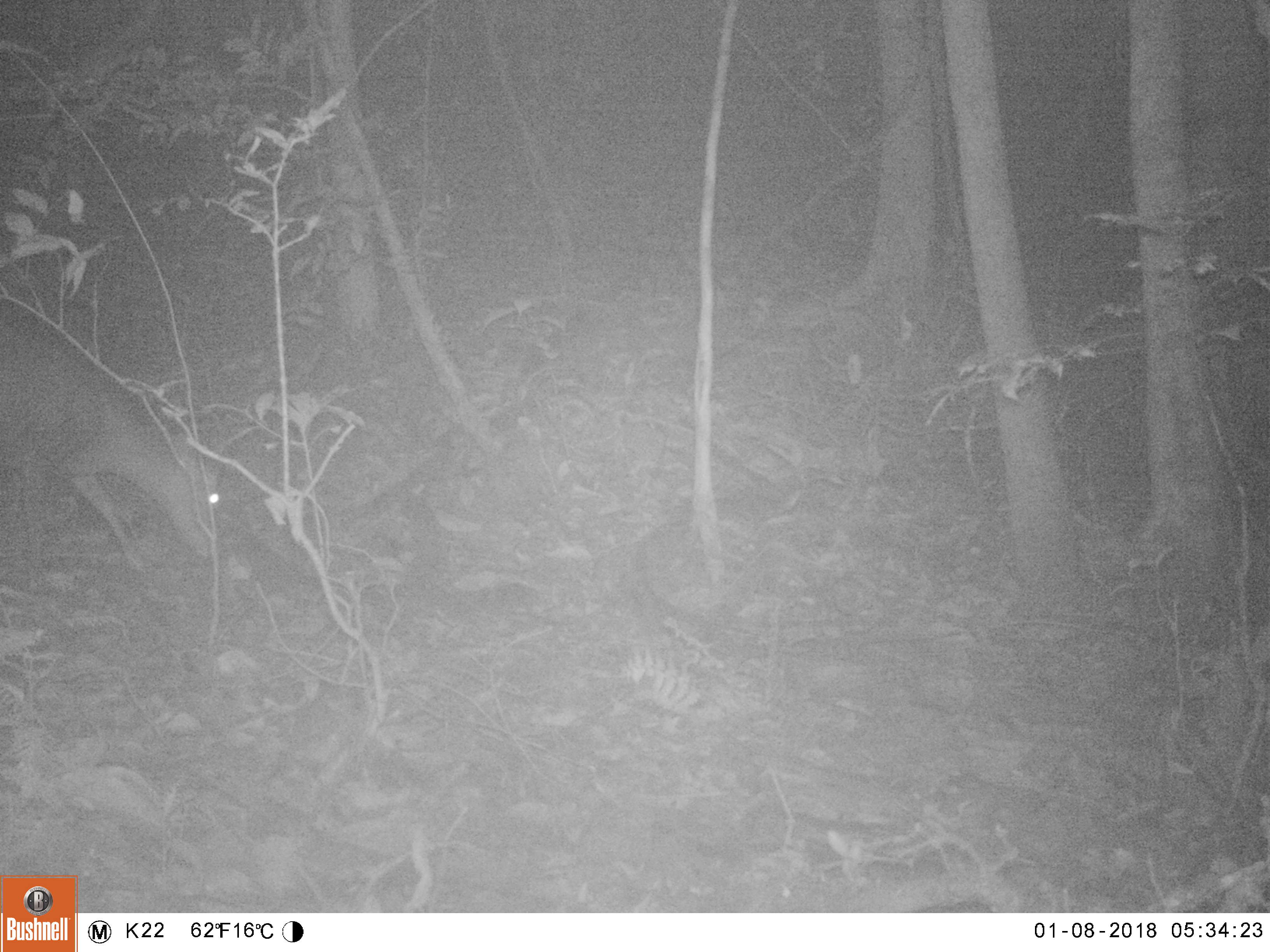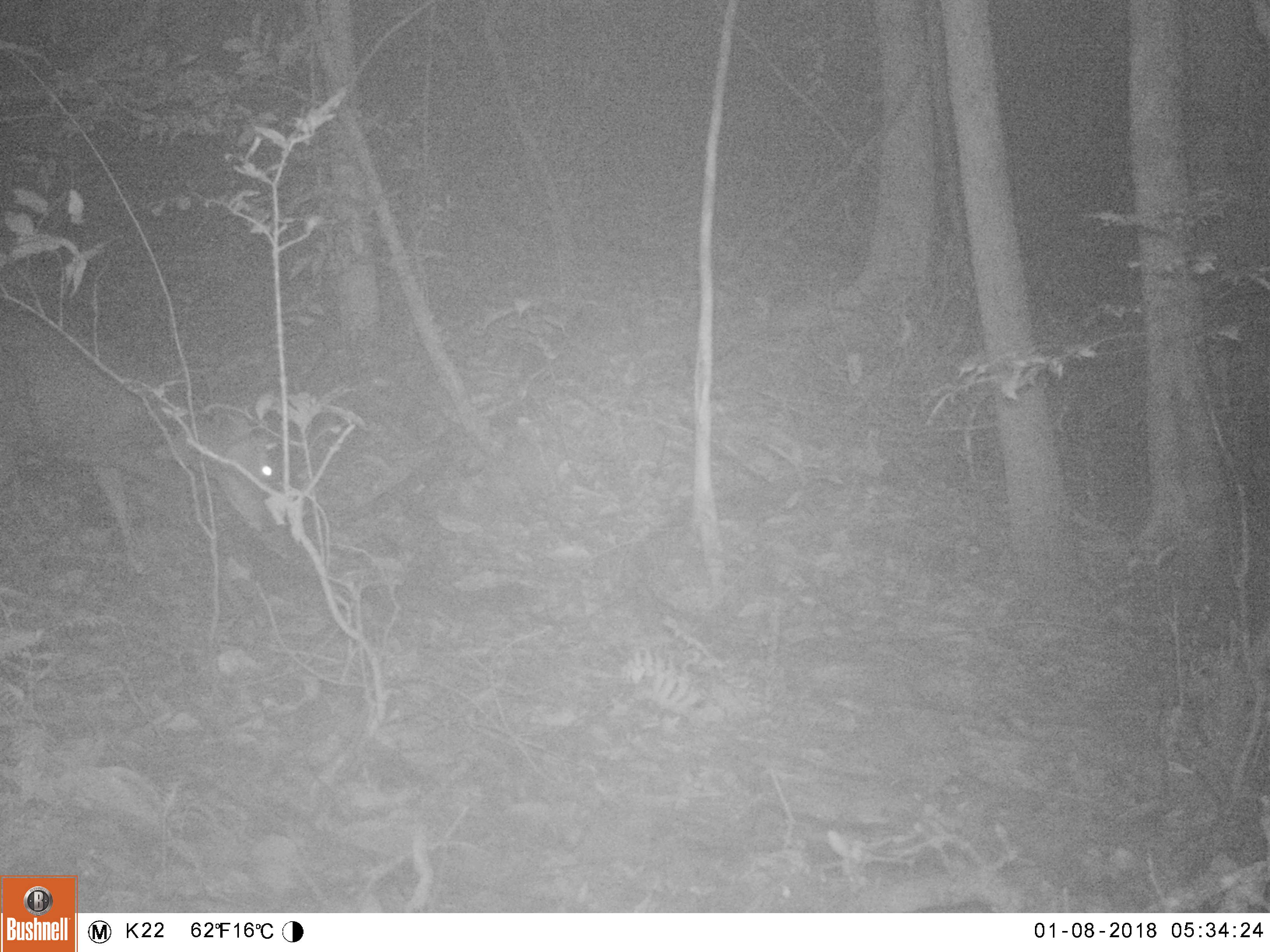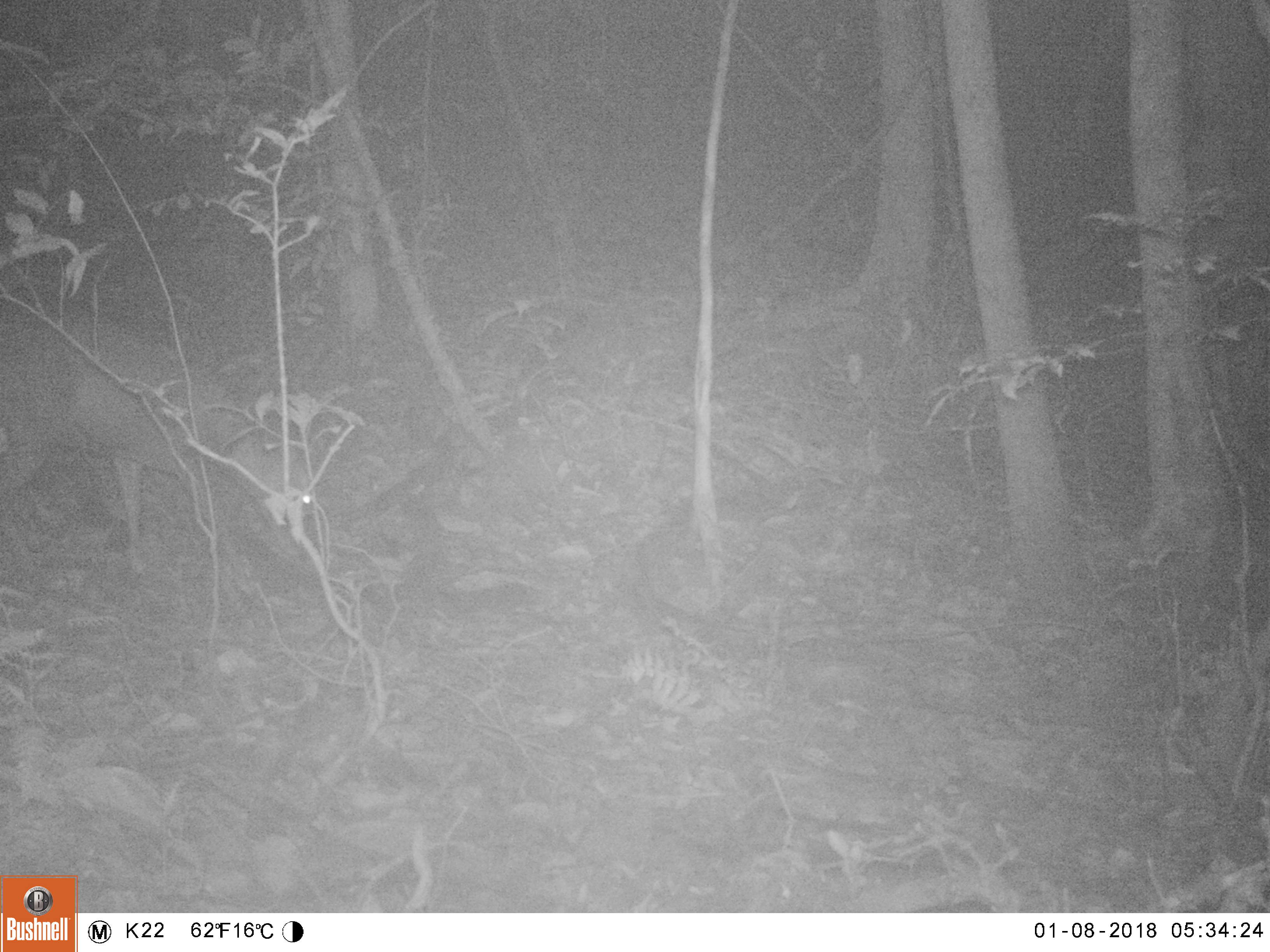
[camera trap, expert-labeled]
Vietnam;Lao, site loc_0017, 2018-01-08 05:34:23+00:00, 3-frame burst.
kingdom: Animalia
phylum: Chordata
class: Mammalia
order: Artiodactyla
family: Cervidae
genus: Muntiacus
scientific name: Muntiacus rooseveltorum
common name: roosevelt's muntjac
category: roosevelts muntjac group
Roosevelts muntjac group (roosevelt's muntjac) (Muntiacus rooseveltorum). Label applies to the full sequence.